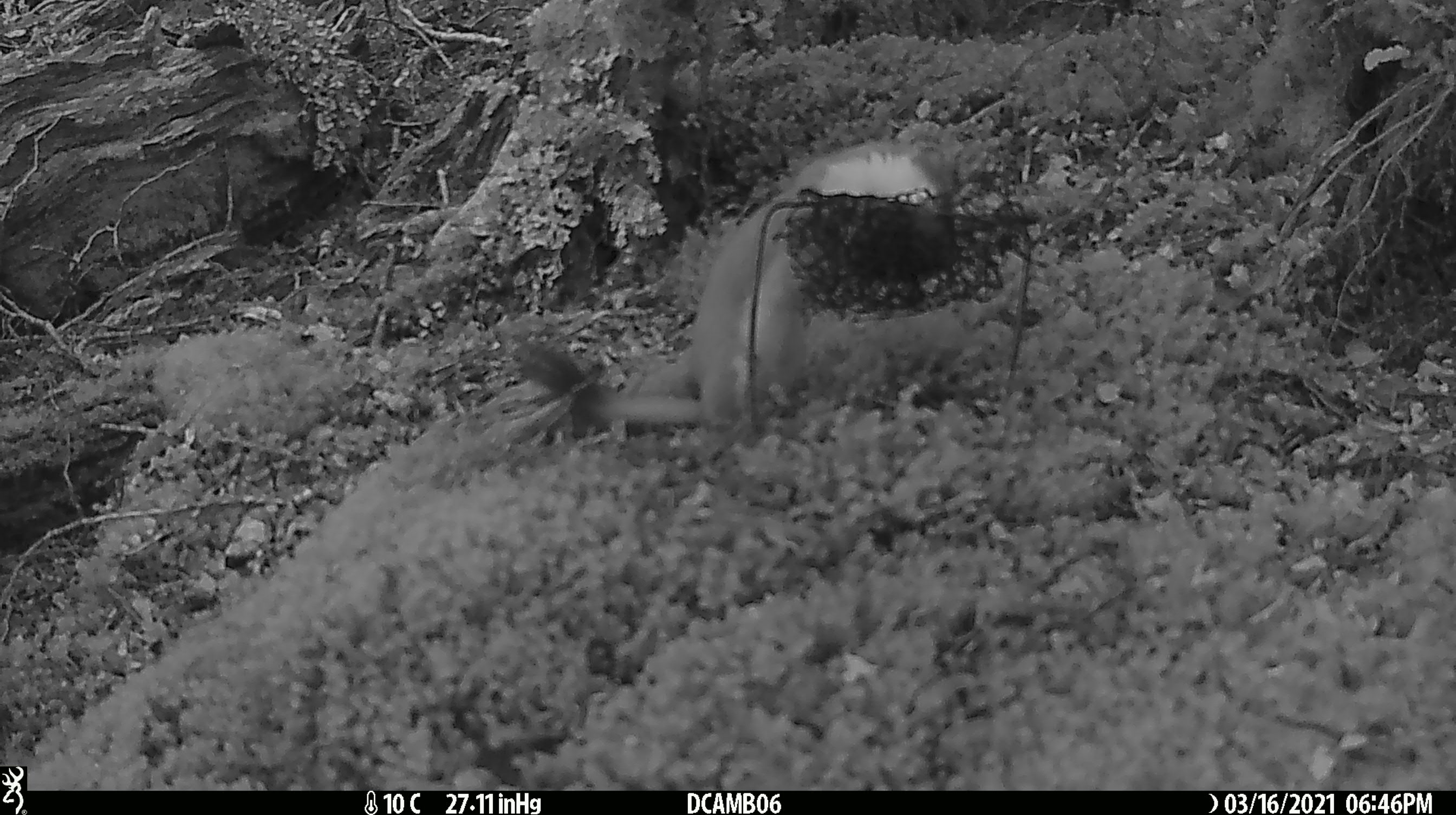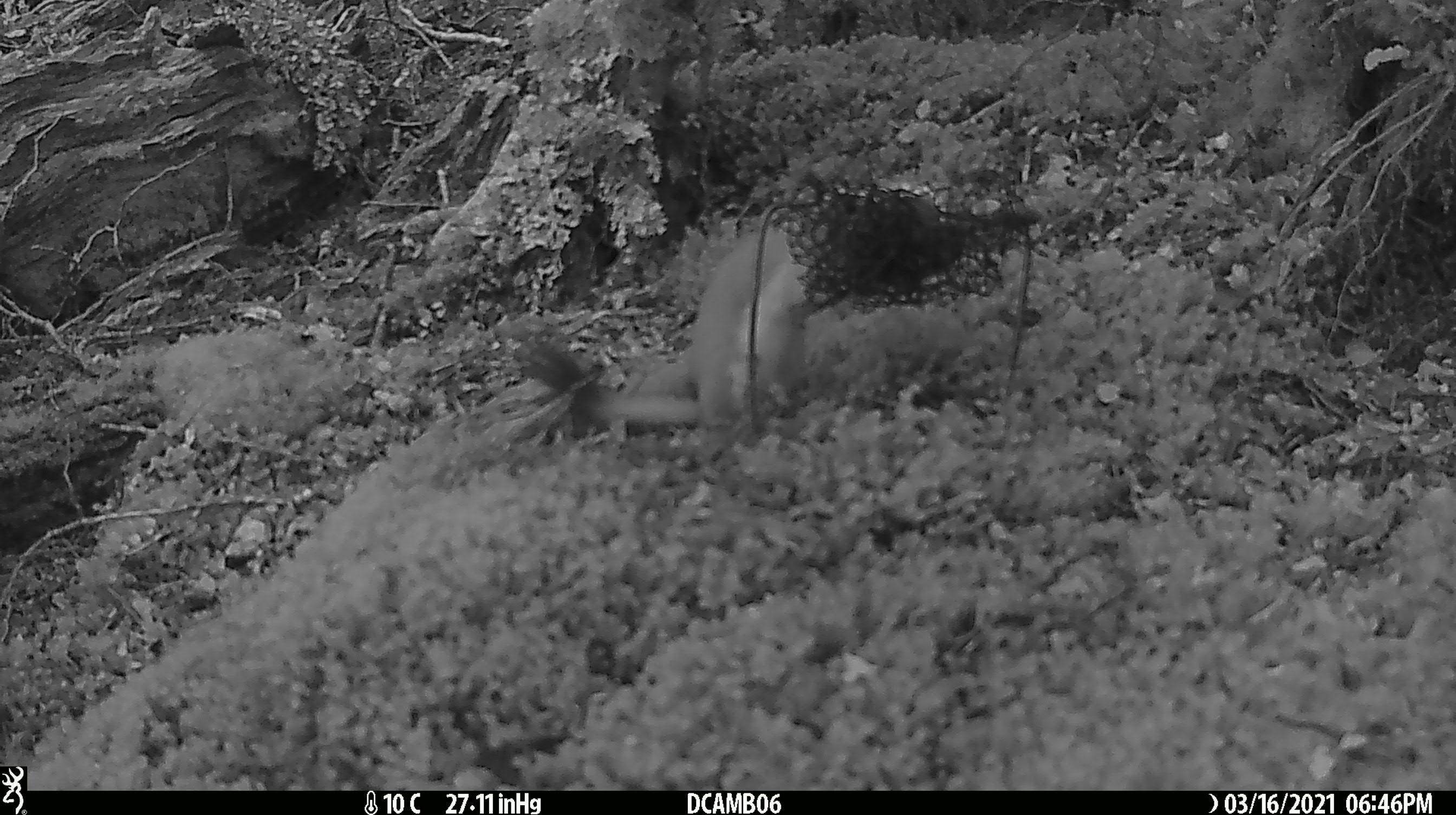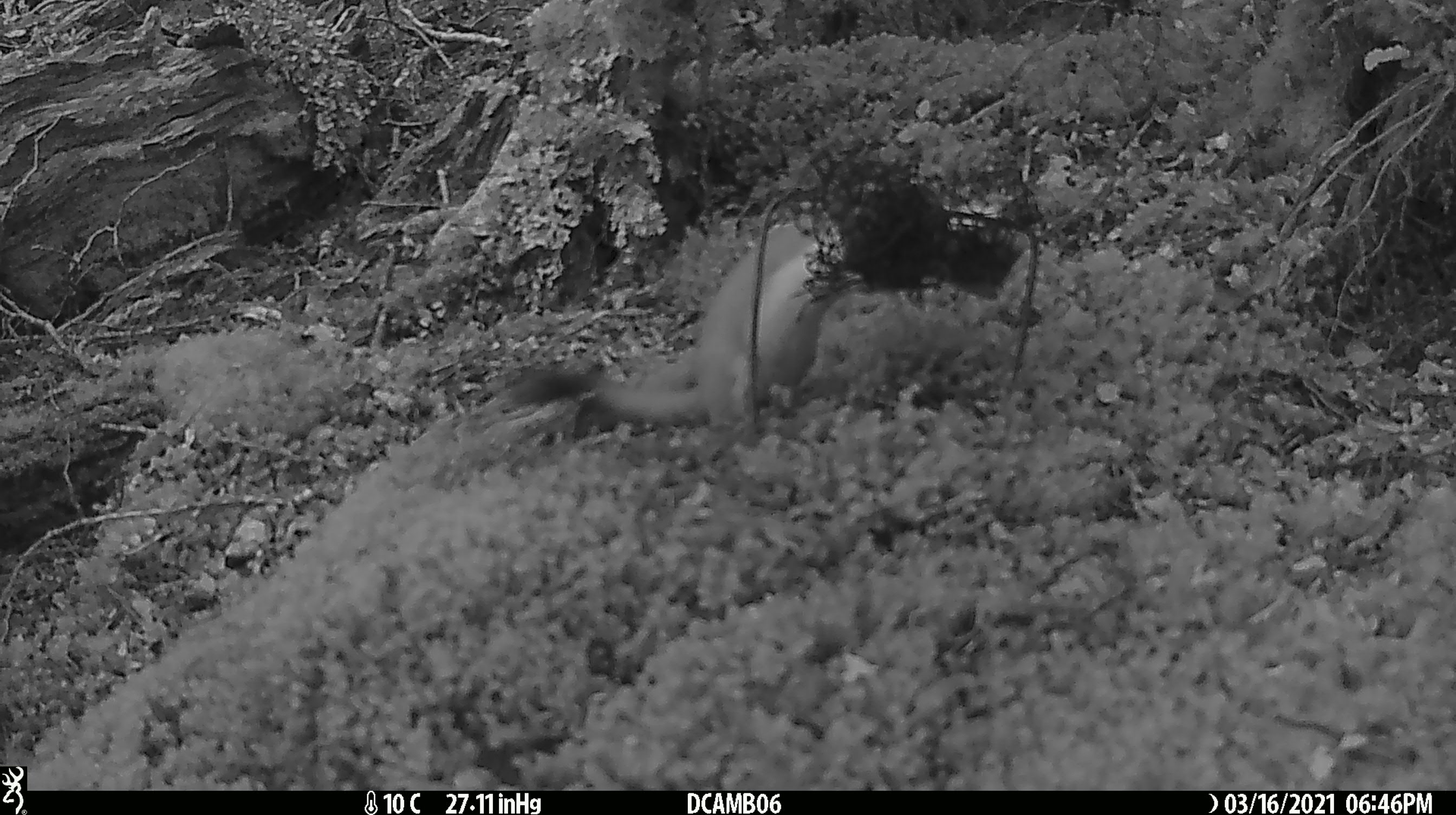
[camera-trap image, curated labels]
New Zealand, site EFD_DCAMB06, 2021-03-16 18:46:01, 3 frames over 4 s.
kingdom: Animalia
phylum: Chordata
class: Mammalia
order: Carnivora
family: Mustelidae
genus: Mustela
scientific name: Mustela erminea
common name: stoat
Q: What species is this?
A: Stoat (Mustela erminea).